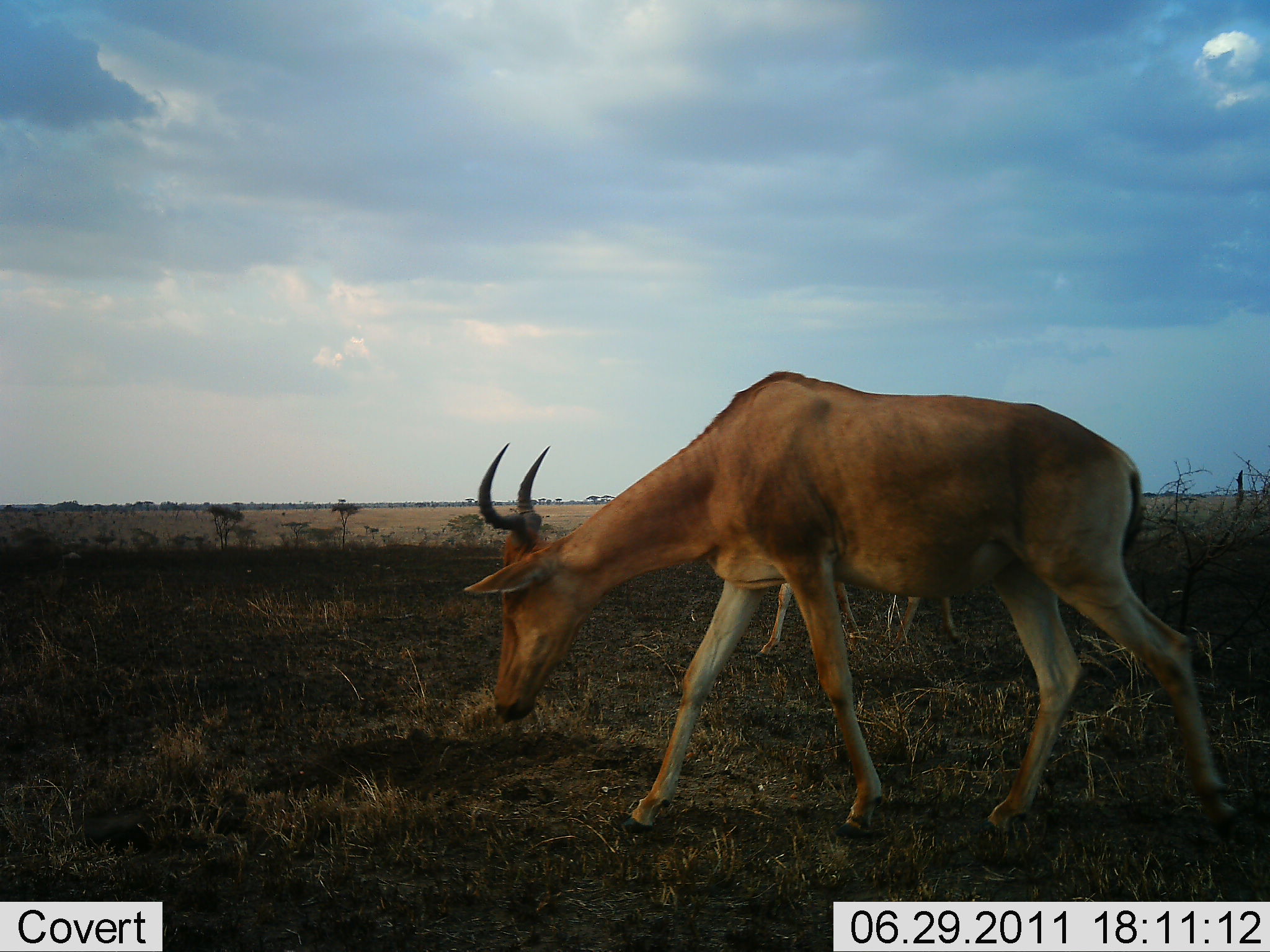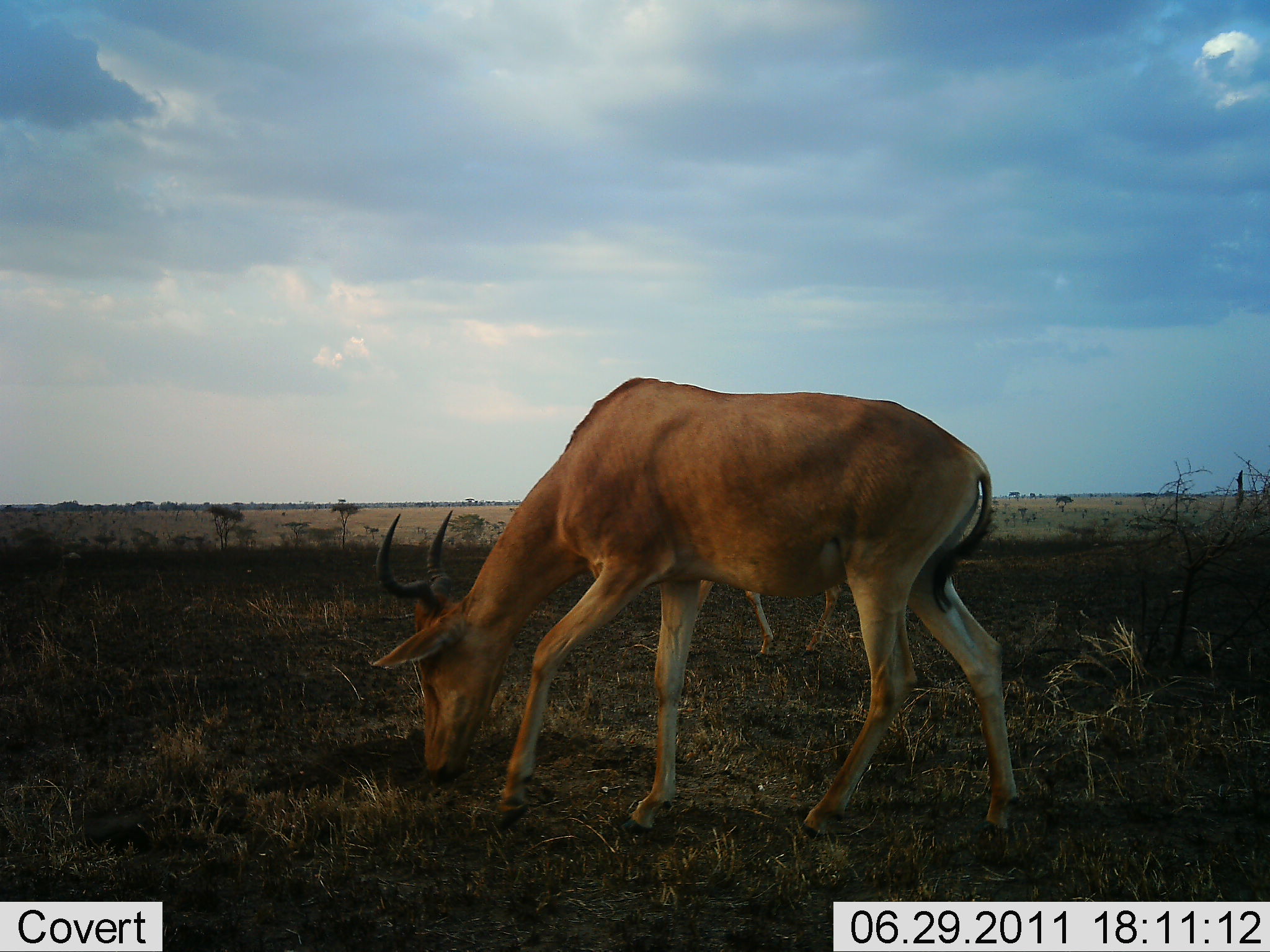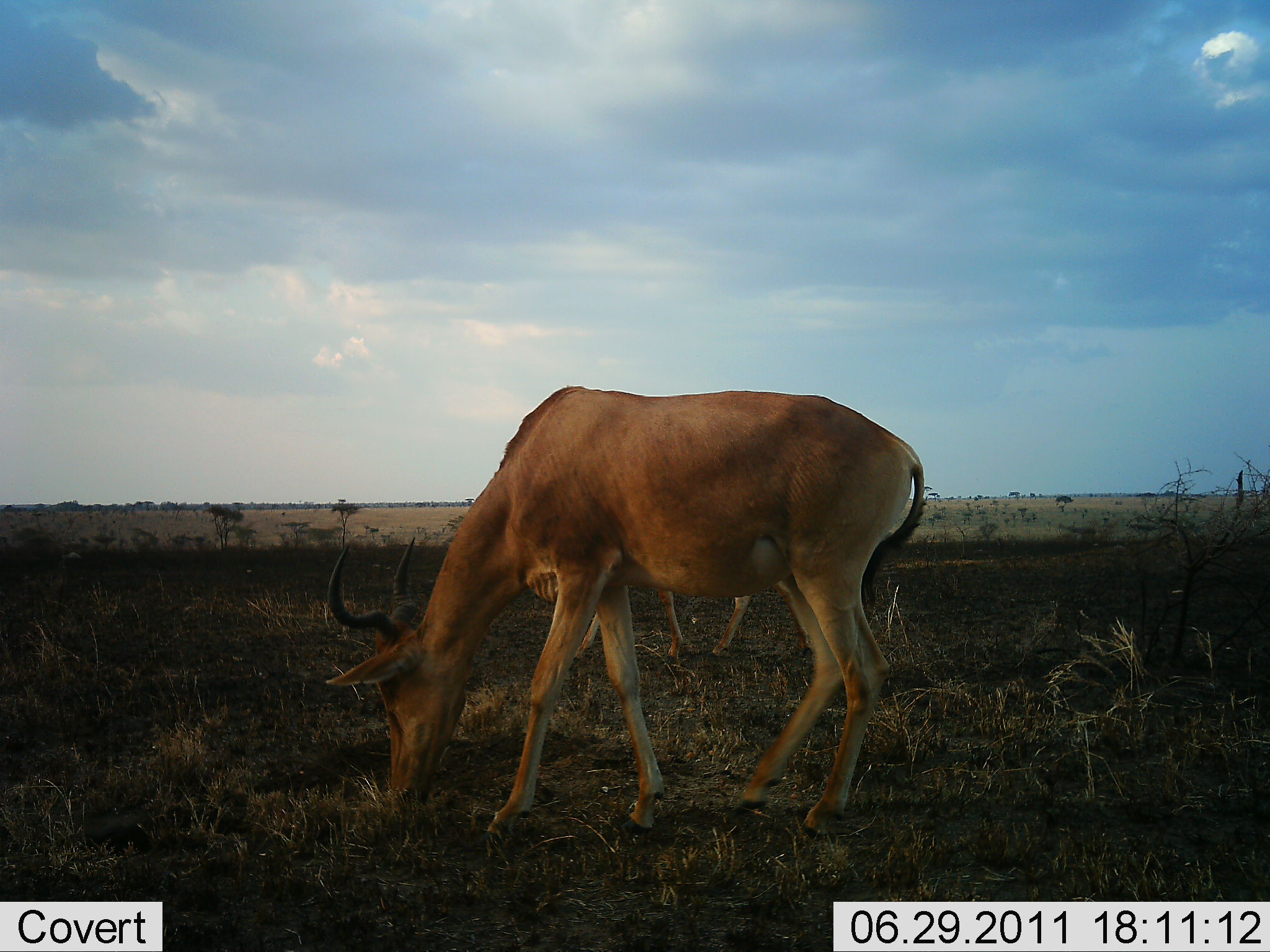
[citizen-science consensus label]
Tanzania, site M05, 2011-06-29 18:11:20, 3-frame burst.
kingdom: Animalia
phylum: Chordata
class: Mammalia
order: Artiodactyla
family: Bovidae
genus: Alcelaphus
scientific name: Alcelaphus buselaphus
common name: hartebeest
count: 2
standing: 10%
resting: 0%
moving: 80%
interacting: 0%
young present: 0%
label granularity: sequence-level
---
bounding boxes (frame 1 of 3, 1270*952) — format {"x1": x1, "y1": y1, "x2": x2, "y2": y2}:
animal: {"x1": 463, "y1": 370, "x2": 1236, "y2": 839}; {"x1": 757, "y1": 582, "x2": 962, "y2": 658}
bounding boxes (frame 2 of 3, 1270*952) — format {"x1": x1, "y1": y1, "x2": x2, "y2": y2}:
animal: {"x1": 372, "y1": 376, "x2": 1022, "y2": 848}; {"x1": 697, "y1": 581, "x2": 849, "y2": 659}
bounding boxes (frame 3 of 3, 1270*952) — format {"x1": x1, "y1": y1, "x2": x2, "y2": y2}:
animal: {"x1": 325, "y1": 385, "x2": 924, "y2": 843}; {"x1": 574, "y1": 586, "x2": 810, "y2": 657}